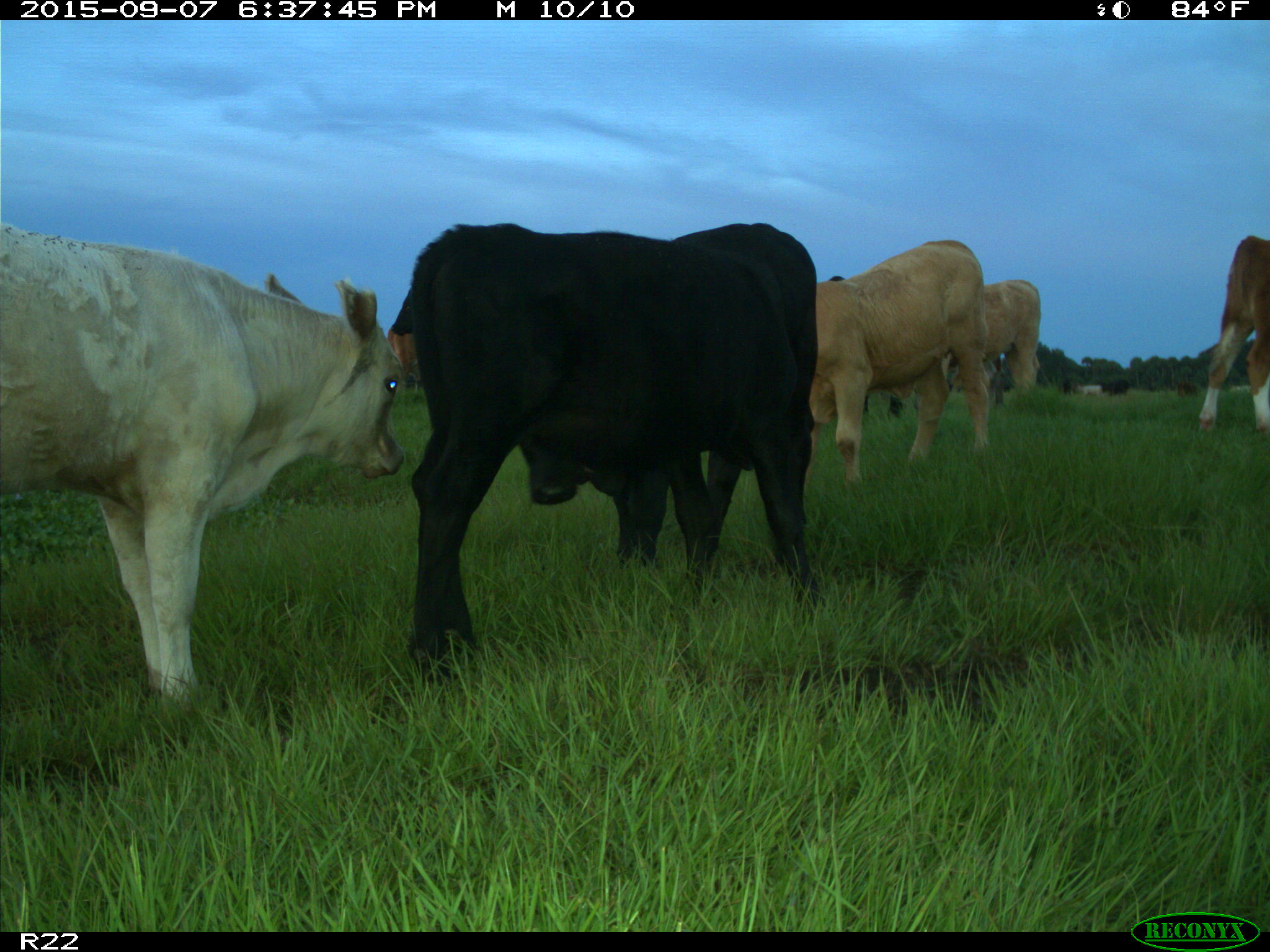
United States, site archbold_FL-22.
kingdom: Animalia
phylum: Chordata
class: Mammalia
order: Artiodactyla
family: Bovidae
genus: Bos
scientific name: Bos taurus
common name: domestic cow